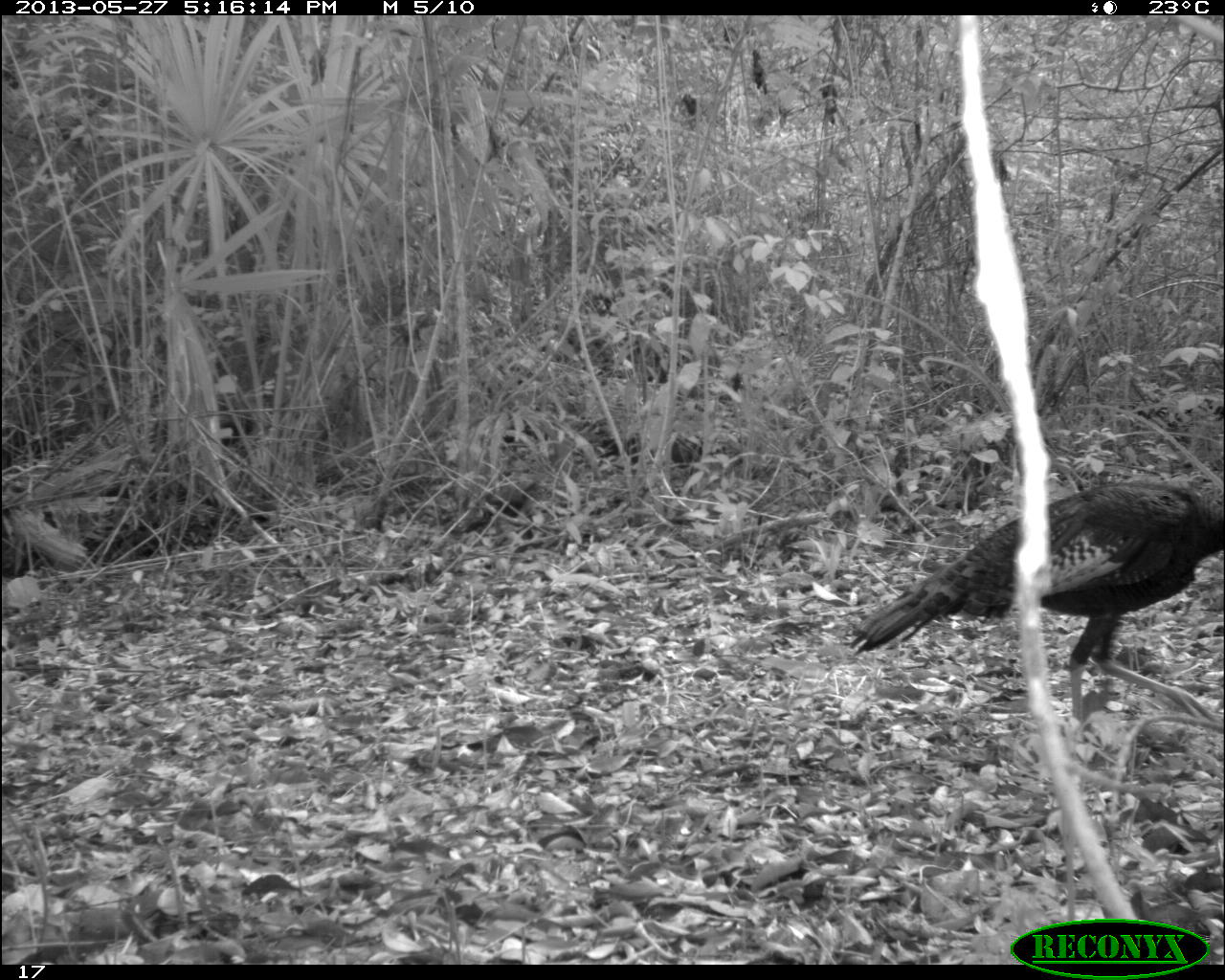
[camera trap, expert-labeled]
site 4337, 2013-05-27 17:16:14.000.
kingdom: Animalia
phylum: Chordata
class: Aves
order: Galliformes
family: Phasianidae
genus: Meleagris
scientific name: Meleagris ocellata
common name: ocellated turkey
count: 1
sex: female